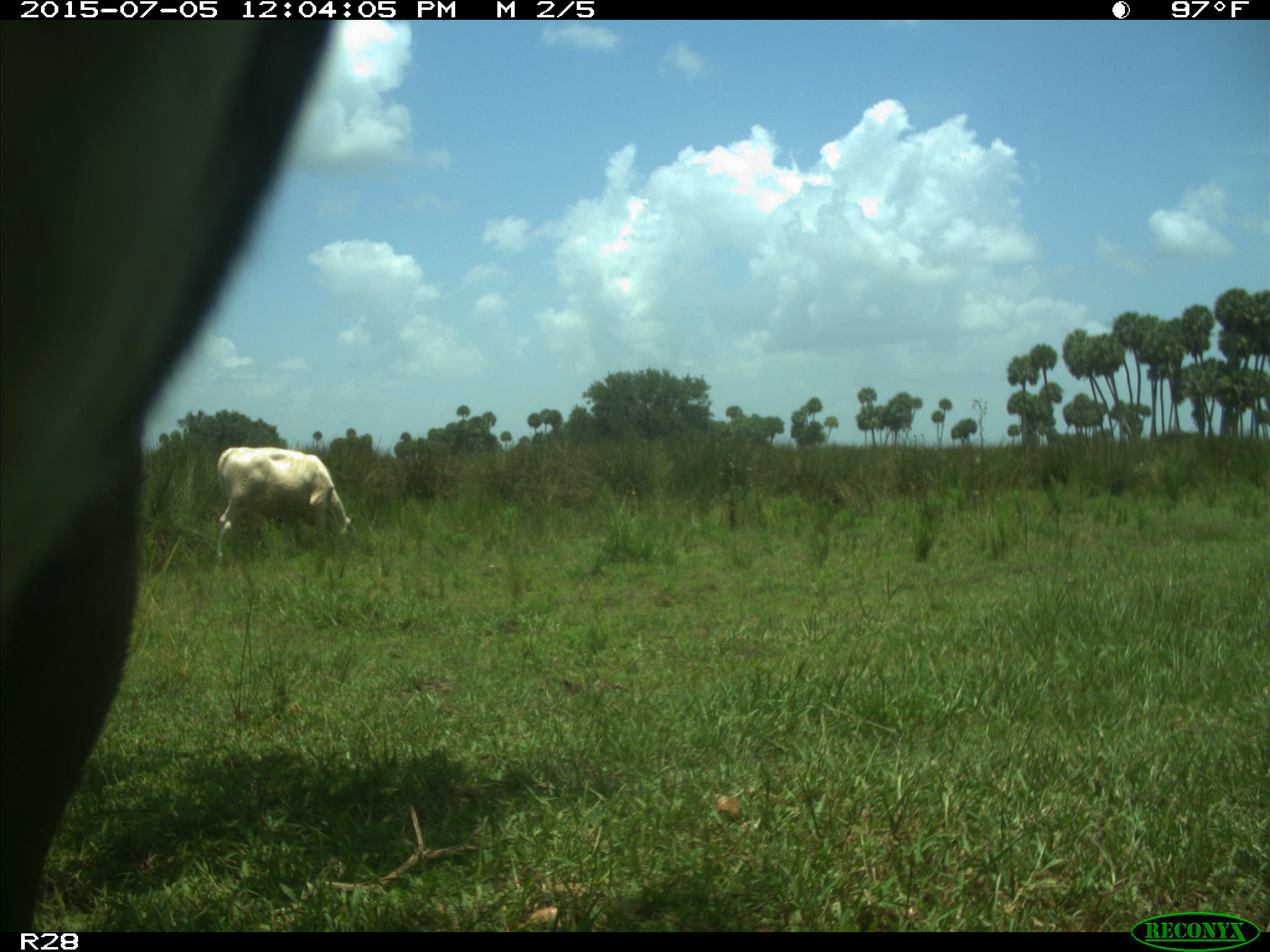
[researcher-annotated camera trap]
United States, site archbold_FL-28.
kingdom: Animalia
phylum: Chordata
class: Mammalia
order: Artiodactyla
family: Bovidae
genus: Bos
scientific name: Bos taurus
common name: domestic cow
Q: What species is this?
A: Bos taurus (domestic cow).